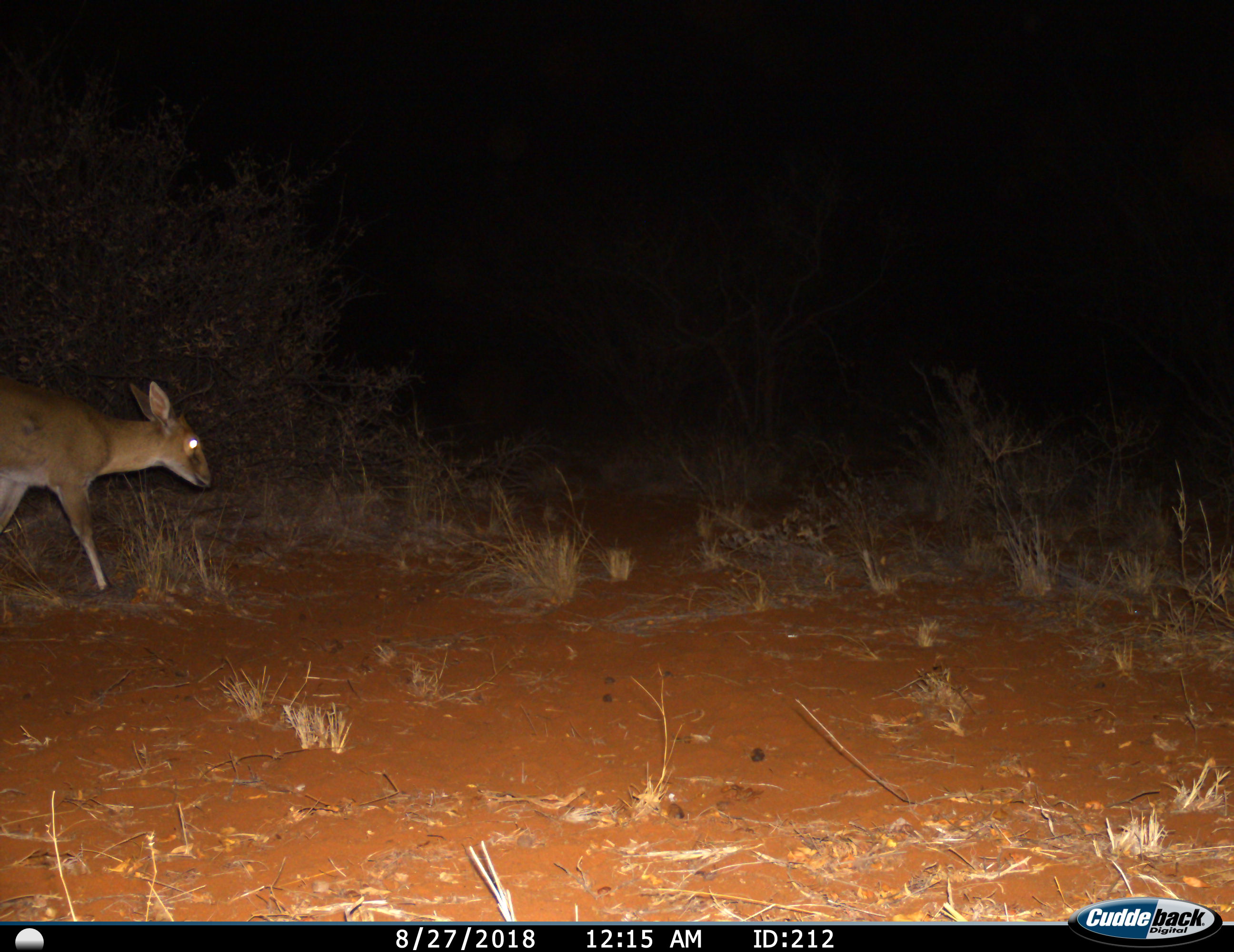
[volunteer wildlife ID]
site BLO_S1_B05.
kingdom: Animalia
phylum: Chordata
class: Mammalia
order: Artiodactyla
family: Bovidae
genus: Sylvicapra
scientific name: Sylvicapra grimmia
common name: common duiker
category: duikercommongrey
Duikercommongrey (common duiker) (Sylvicapra grimmia), count 1. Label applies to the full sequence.